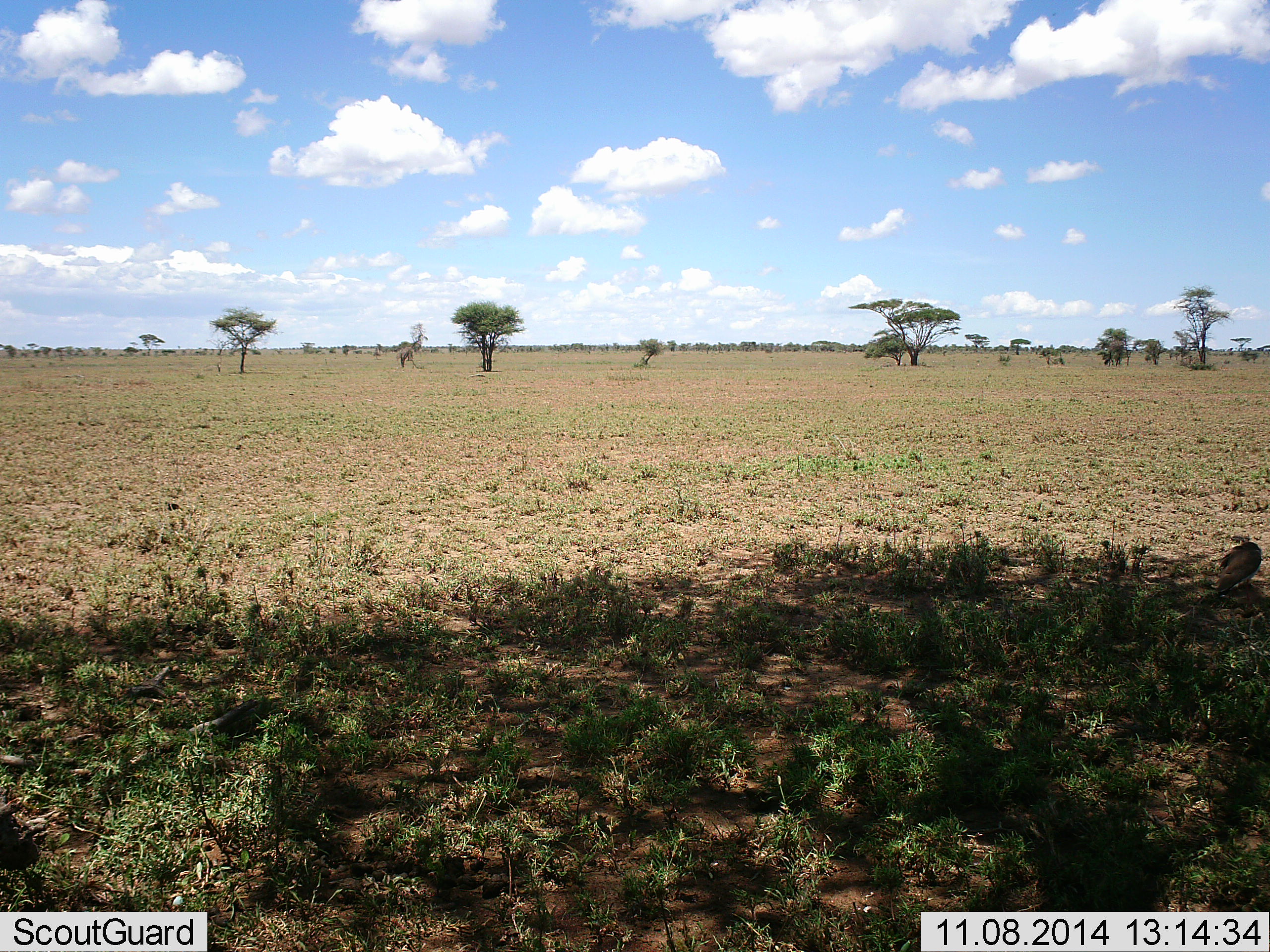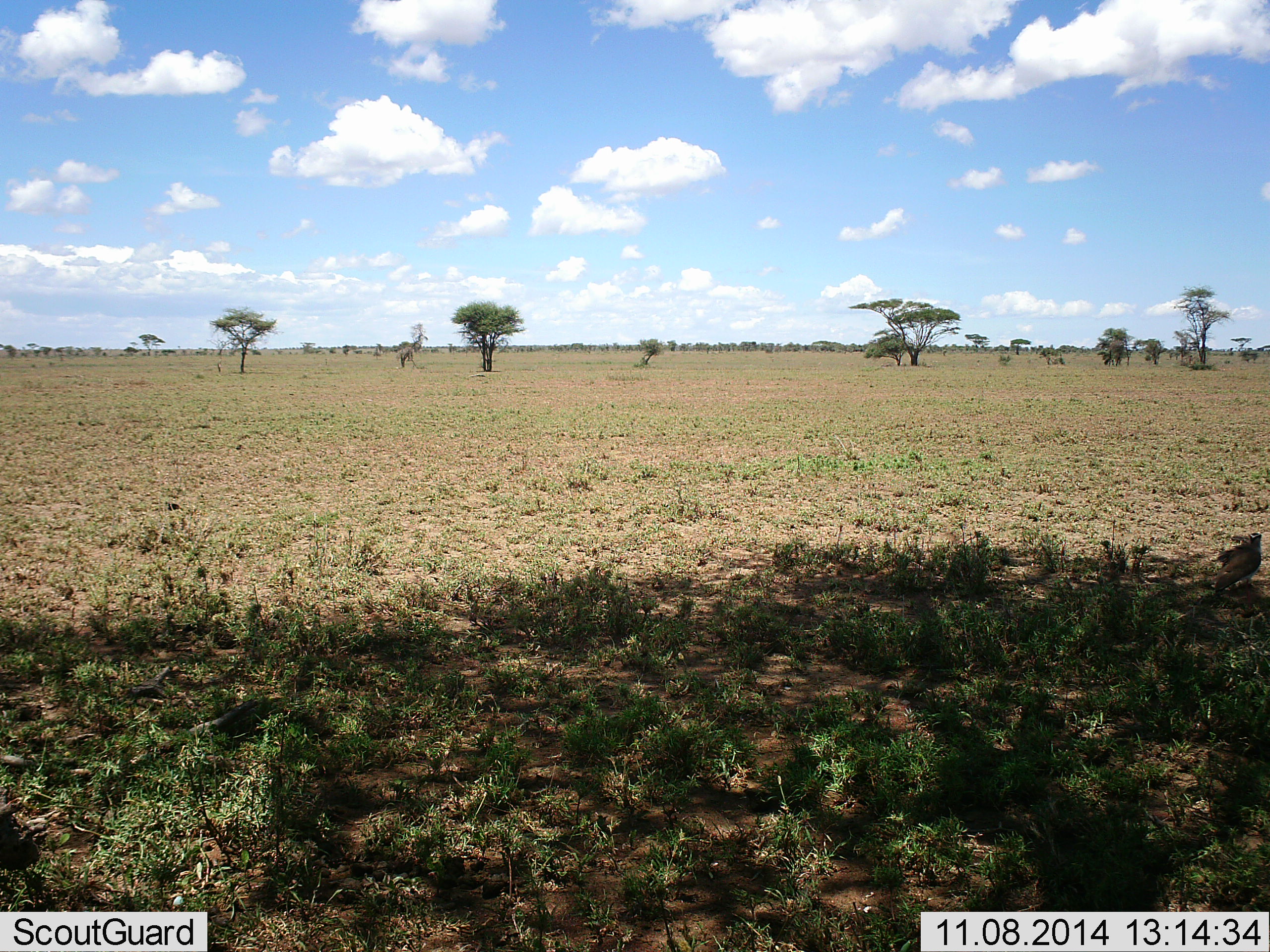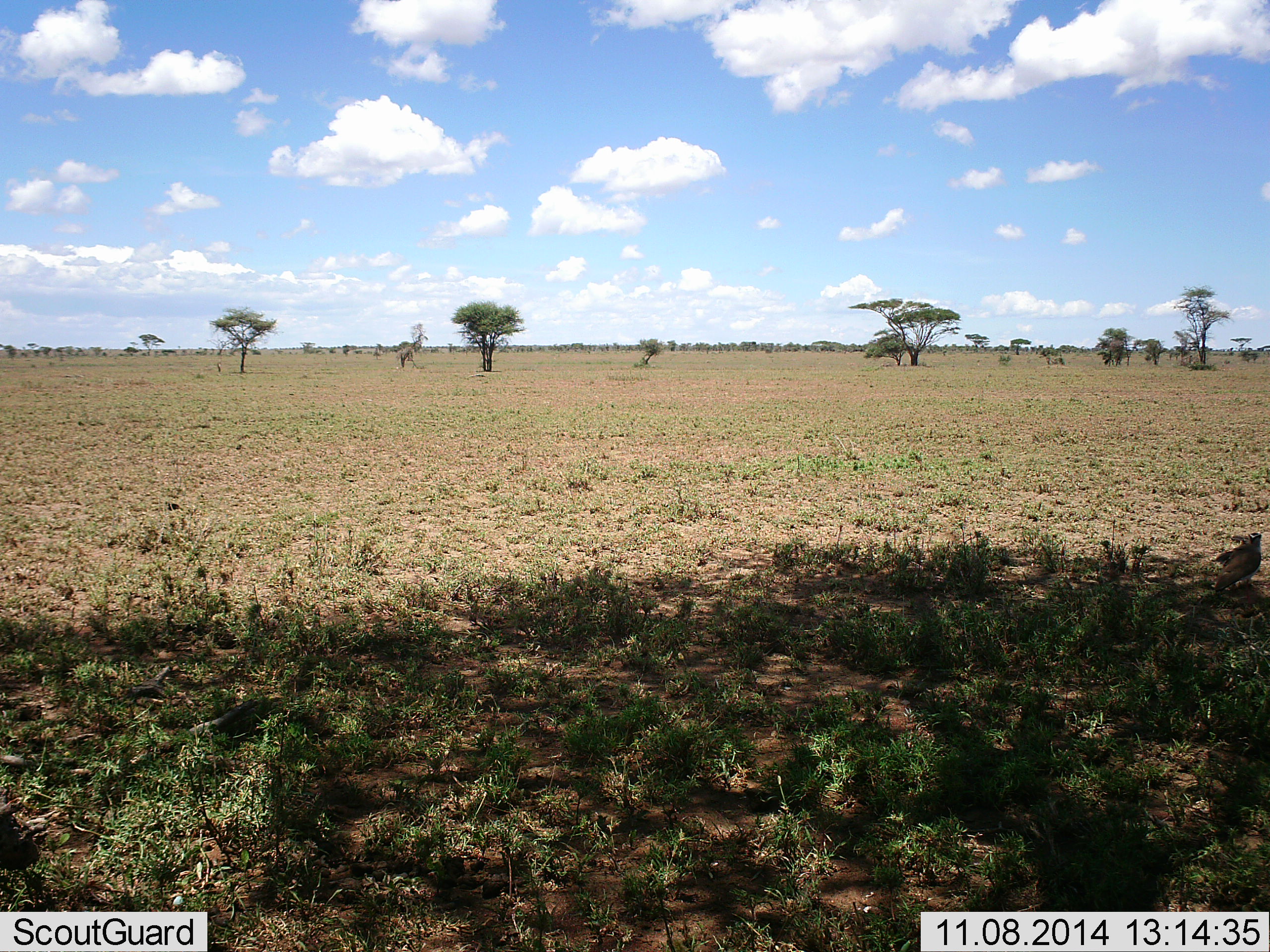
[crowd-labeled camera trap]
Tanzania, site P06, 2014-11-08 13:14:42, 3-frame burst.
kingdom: Animalia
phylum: Chordata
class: Aves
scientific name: Aves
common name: bird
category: otherbird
Otherbird (bird) (Aves), count 1. Behavior (volunteer vote fractions): standing 90%, resting 0%, moving 0%, interacting 0%. Young present (vote fraction): 0%. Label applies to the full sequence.